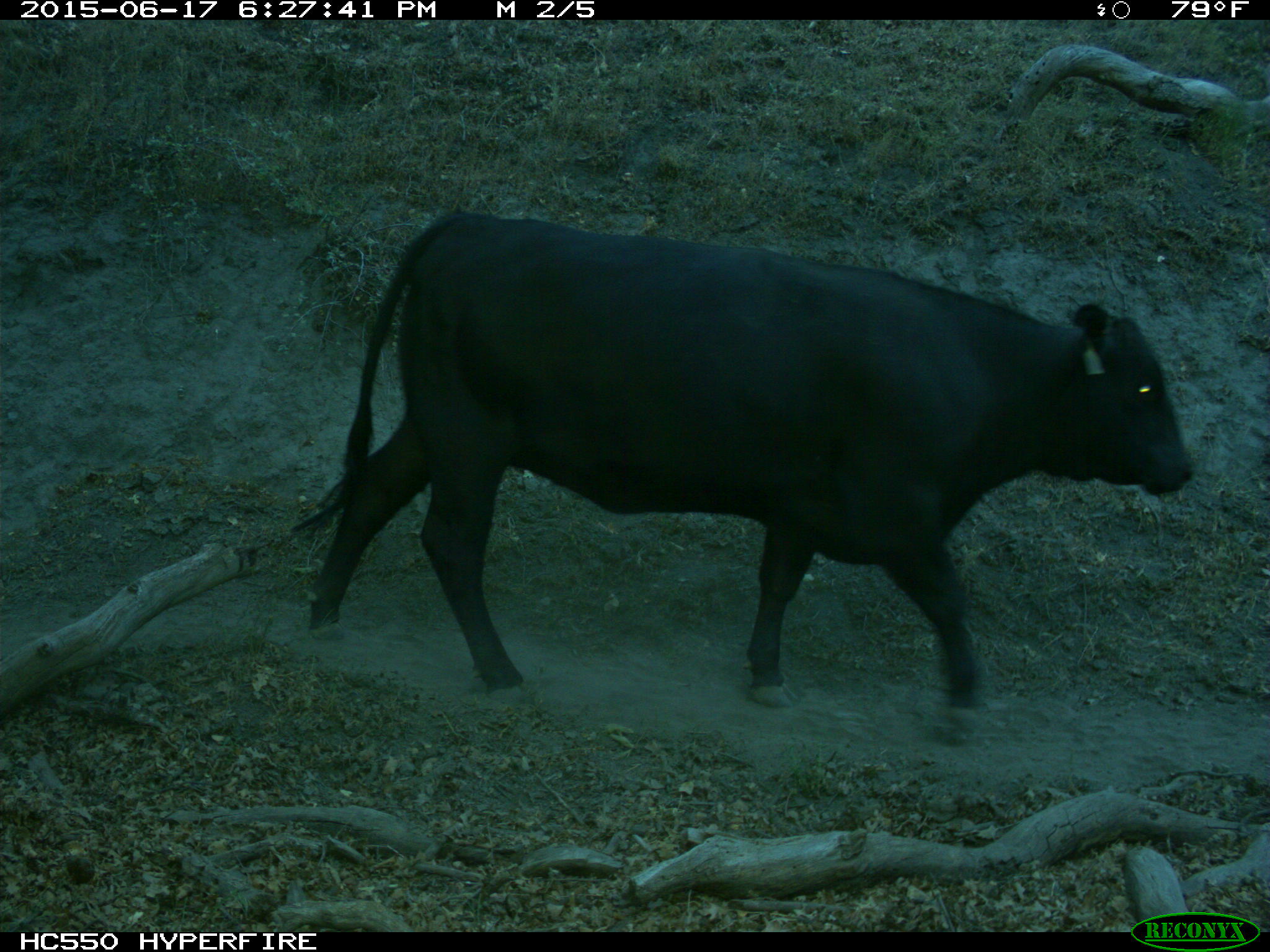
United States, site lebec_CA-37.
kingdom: Animalia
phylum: Chordata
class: Mammalia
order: Artiodactyla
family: Bovidae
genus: Bos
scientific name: Bos taurus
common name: domestic cow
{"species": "Bos taurus (domestic cow)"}